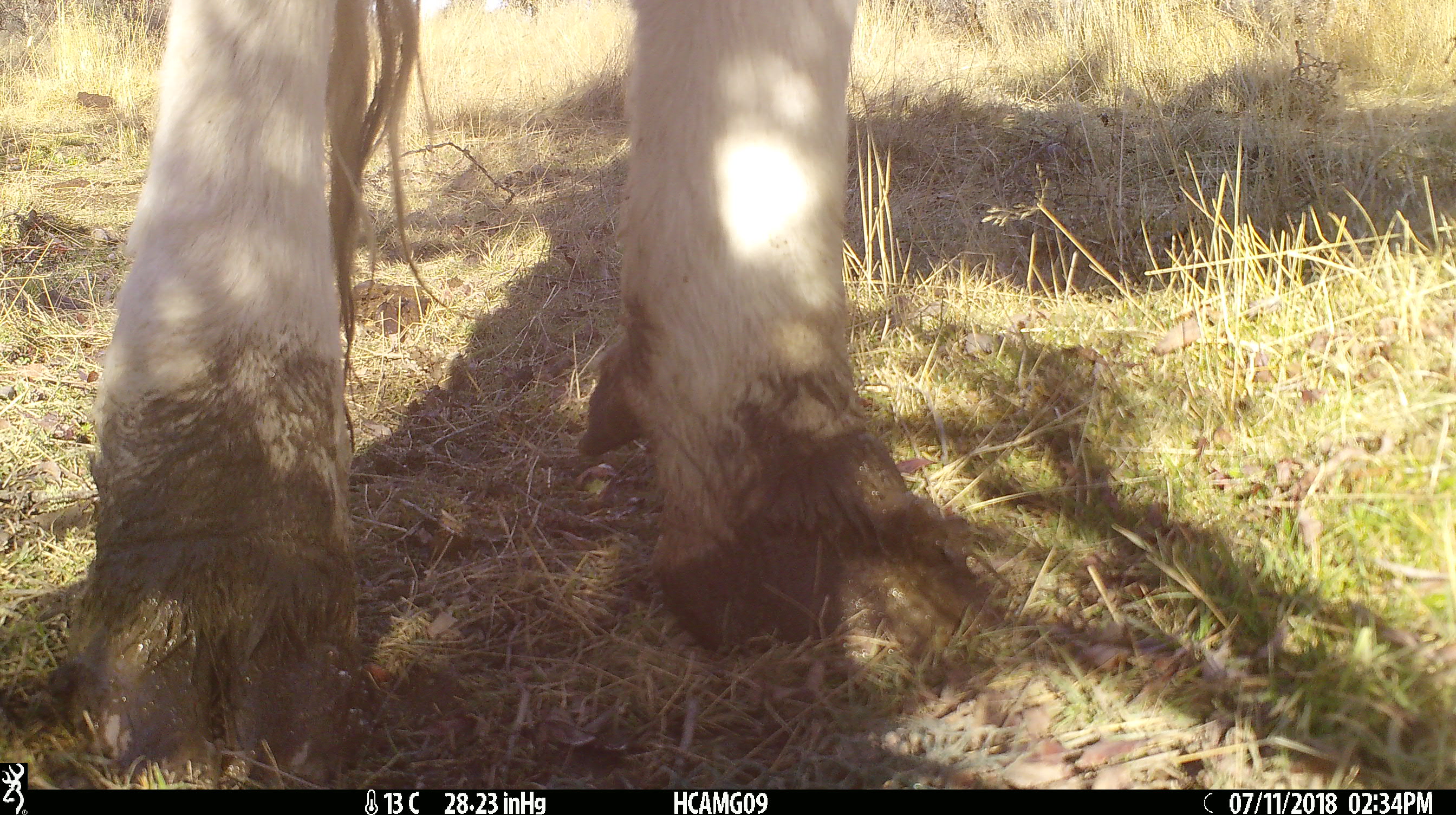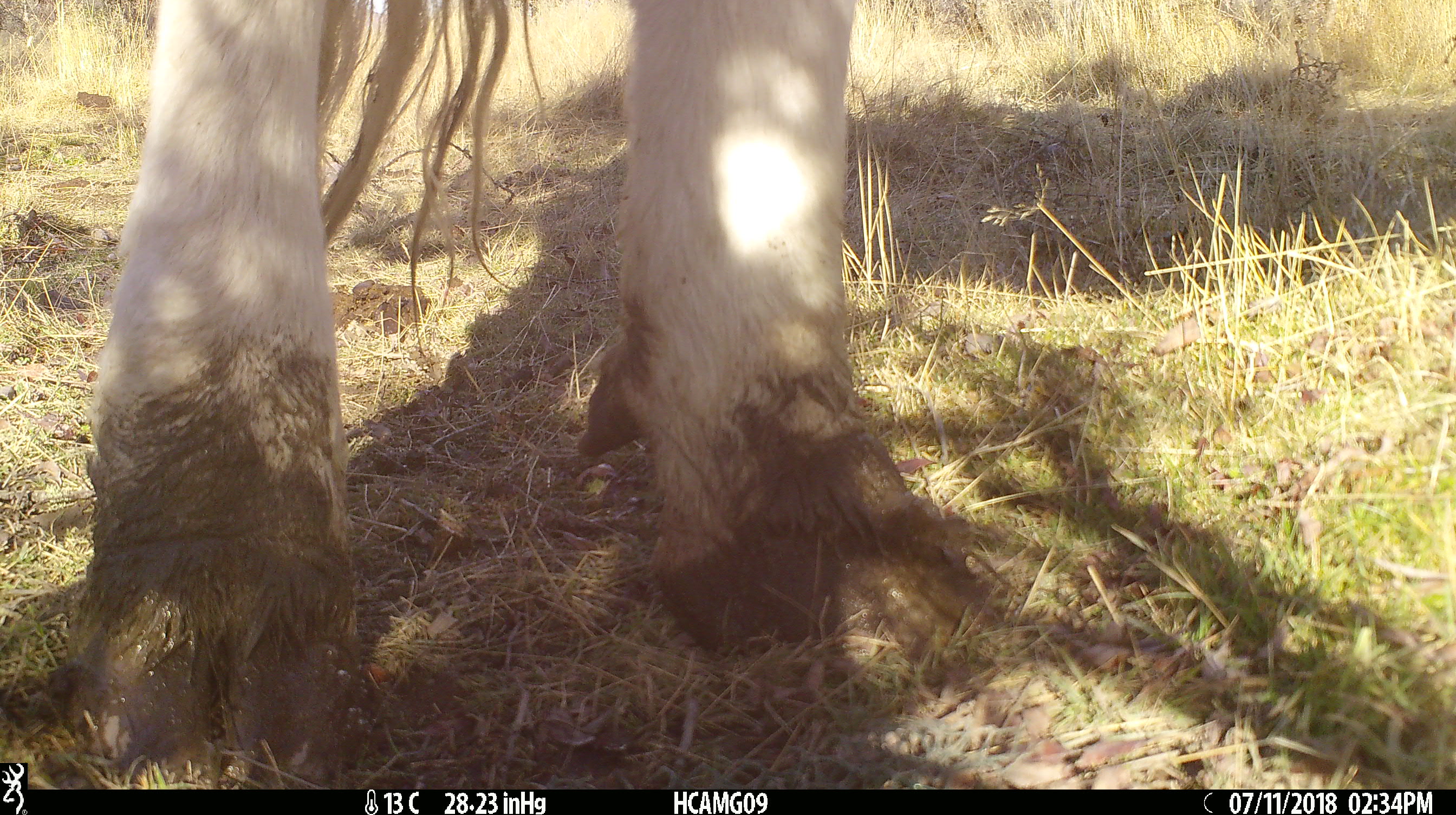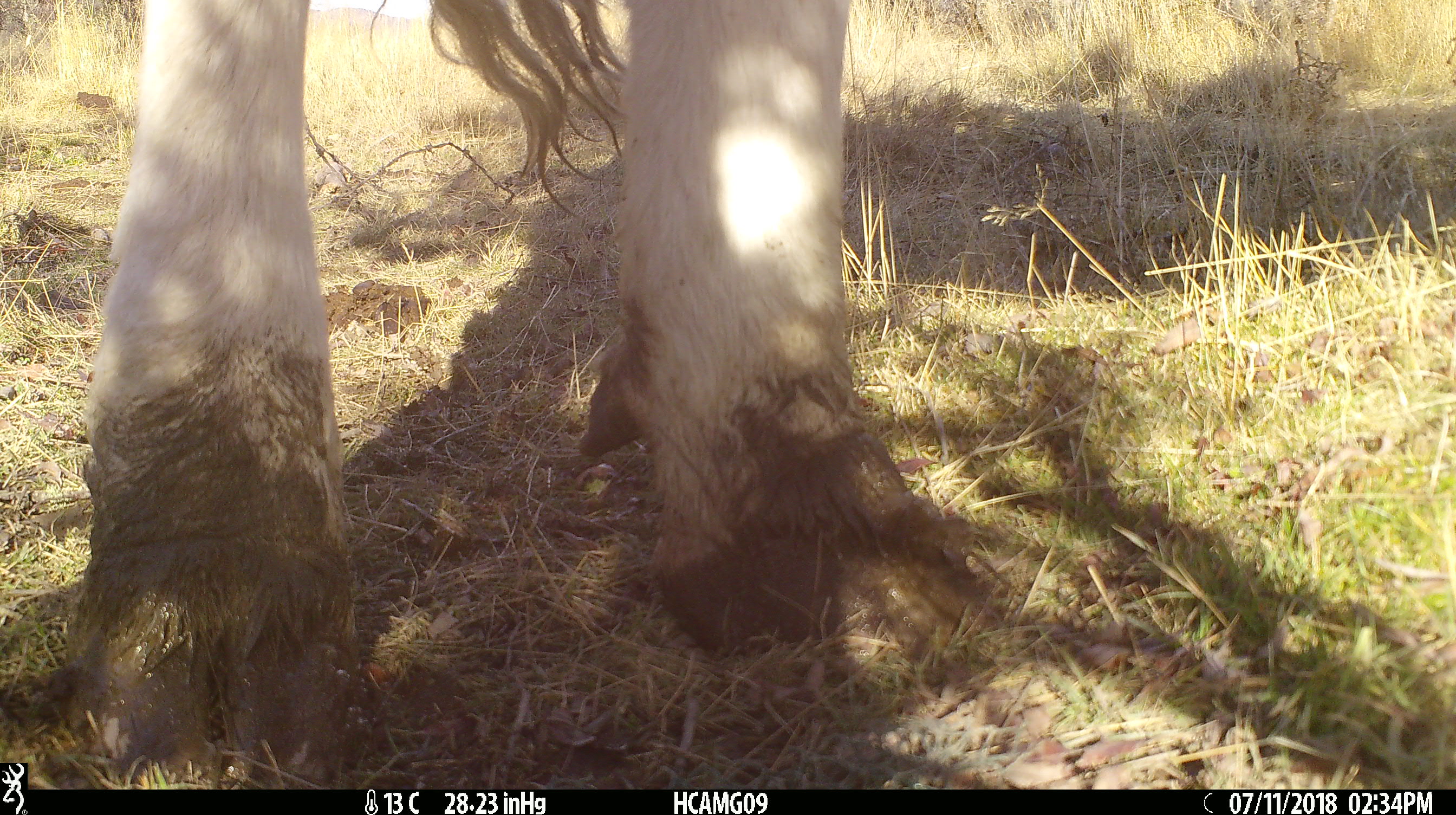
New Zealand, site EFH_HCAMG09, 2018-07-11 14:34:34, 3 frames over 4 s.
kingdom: Animalia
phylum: Chordata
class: Mammalia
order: Artiodactyla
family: Bovidae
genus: Bos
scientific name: Bos taurus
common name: domestic cow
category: cow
Cow (domestic cow) (Bos taurus).